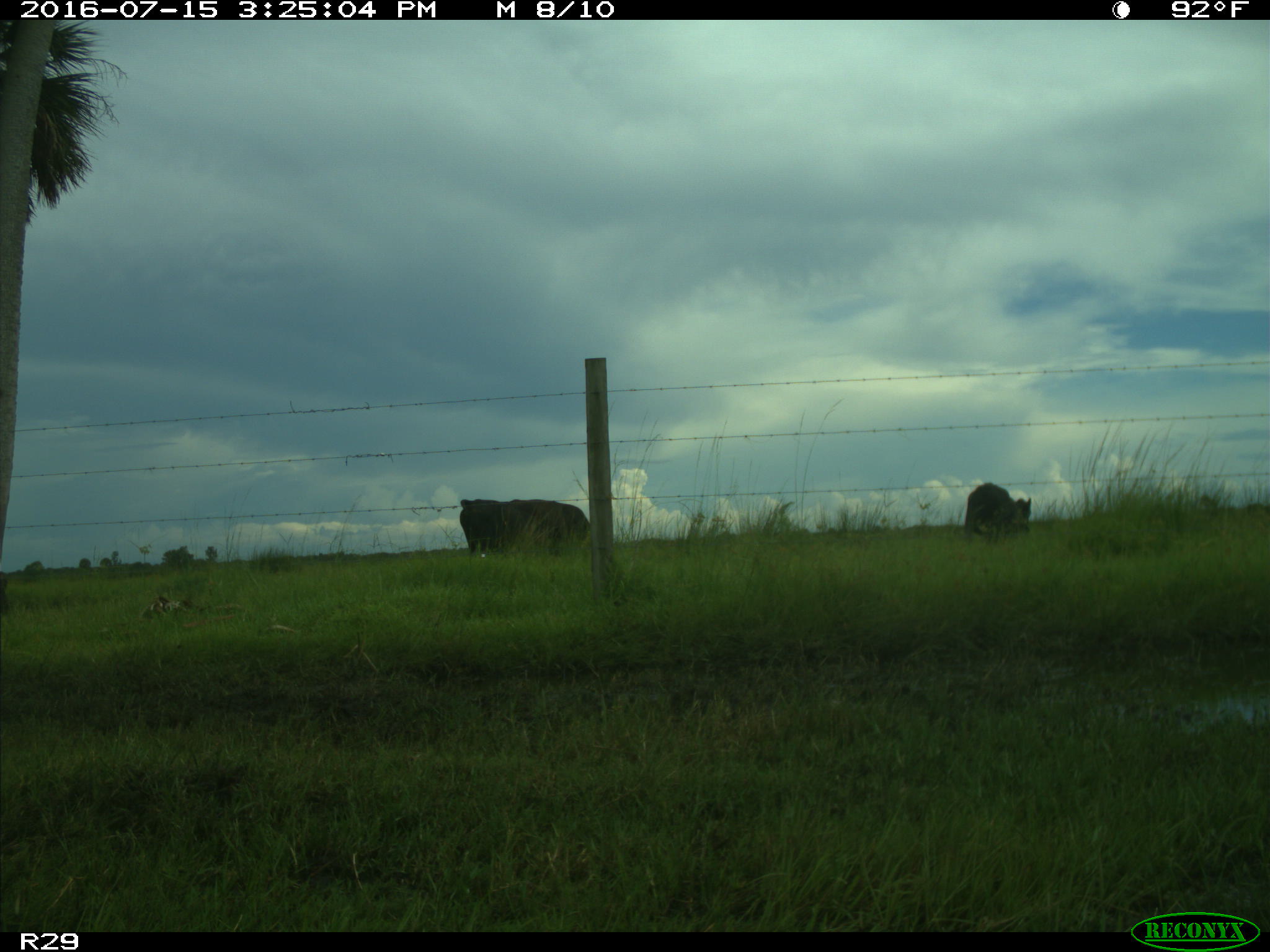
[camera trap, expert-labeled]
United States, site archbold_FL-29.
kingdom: Animalia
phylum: Chordata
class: Mammalia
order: Artiodactyla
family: Bovidae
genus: Bos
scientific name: Bos taurus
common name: domestic cow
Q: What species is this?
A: Bos taurus (domestic cow).